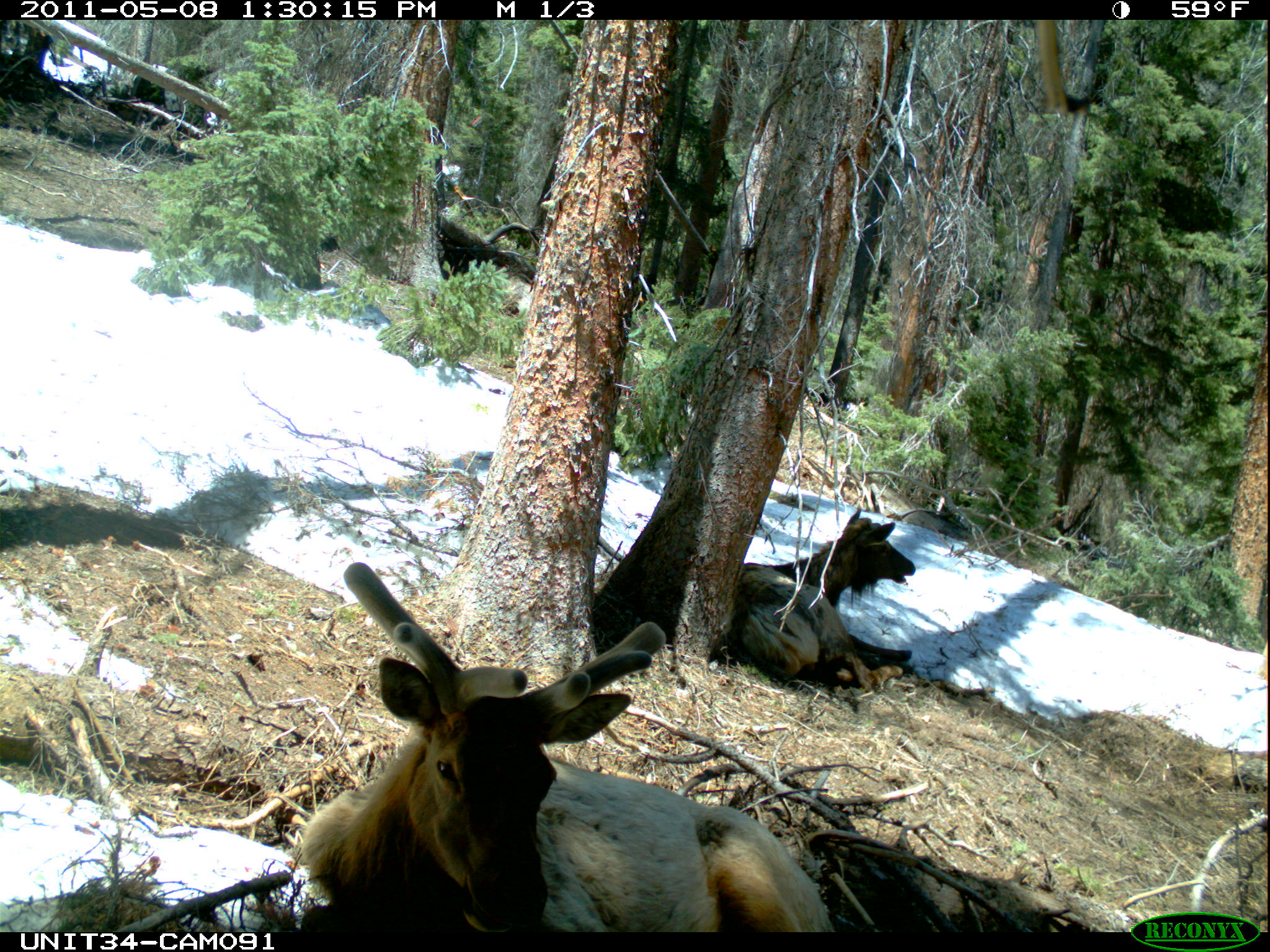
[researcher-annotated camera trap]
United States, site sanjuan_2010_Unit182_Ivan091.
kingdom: Animalia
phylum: Chordata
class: Mammalia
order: Artiodactyla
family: Cervidae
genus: Cervus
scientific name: Cervus elaphus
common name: red deer